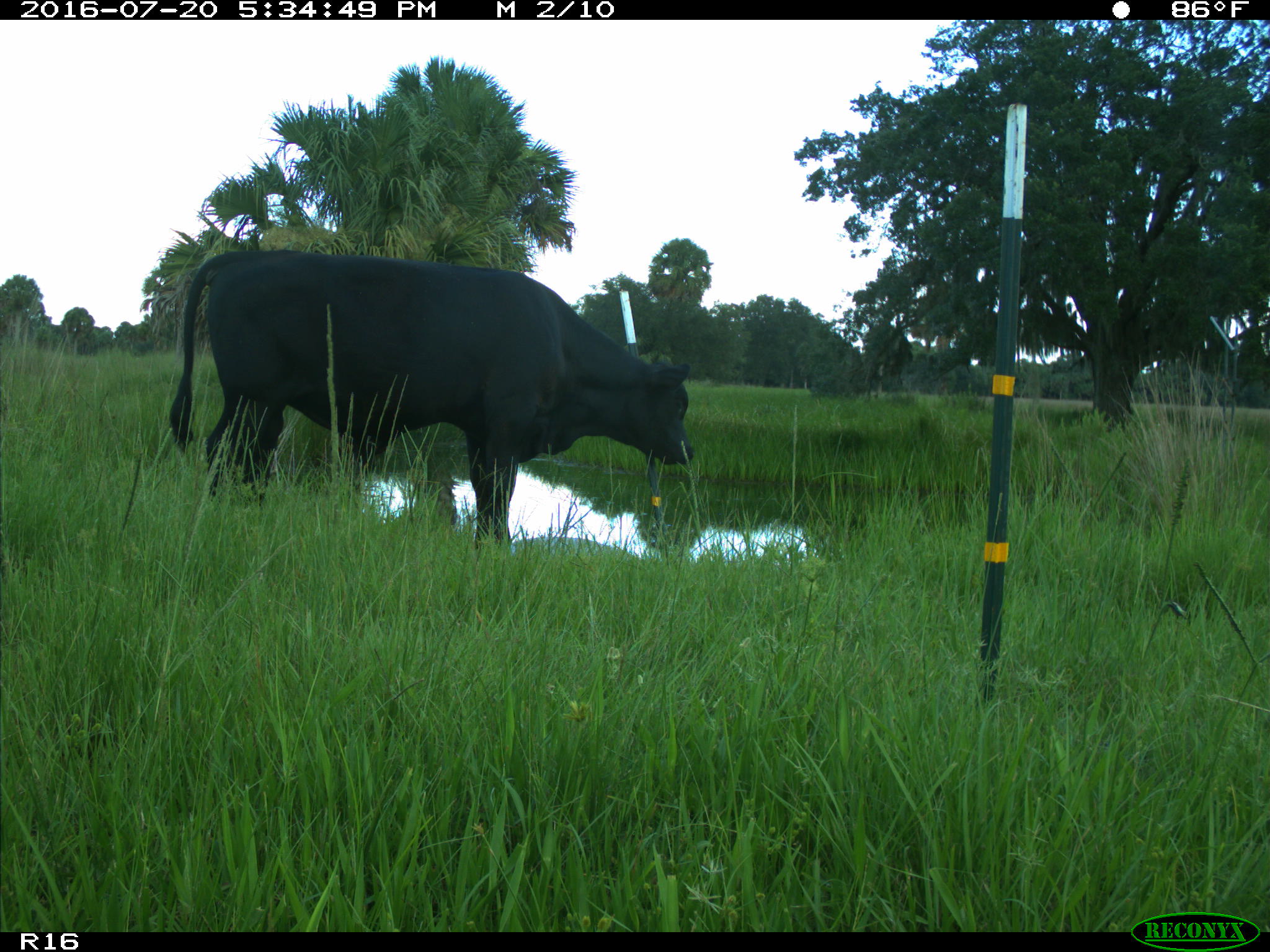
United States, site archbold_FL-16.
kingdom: Animalia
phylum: Chordata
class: Mammalia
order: Artiodactyla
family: Bovidae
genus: Bos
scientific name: Bos taurus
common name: domestic cow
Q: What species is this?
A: Bos taurus (domestic cow).